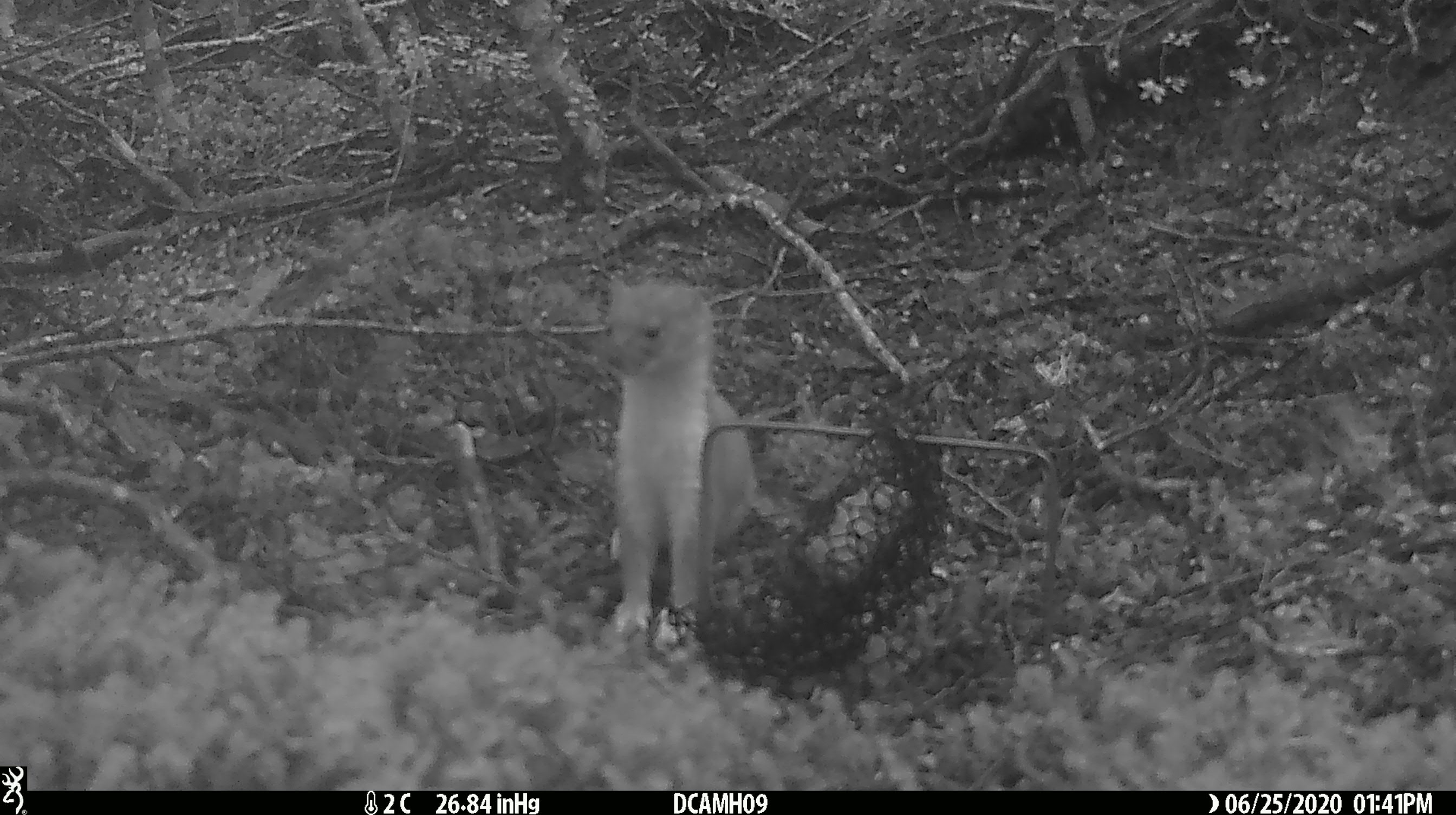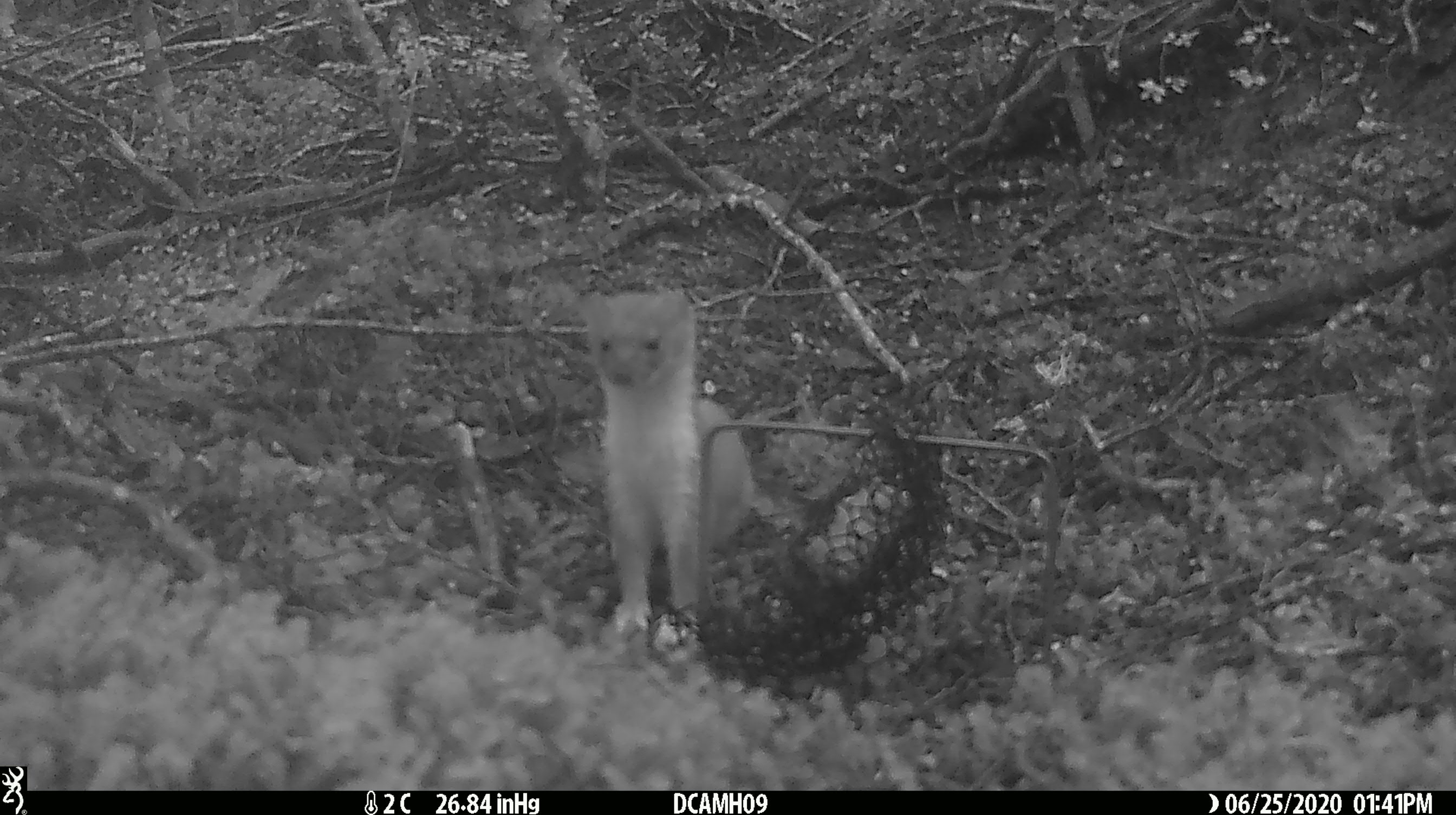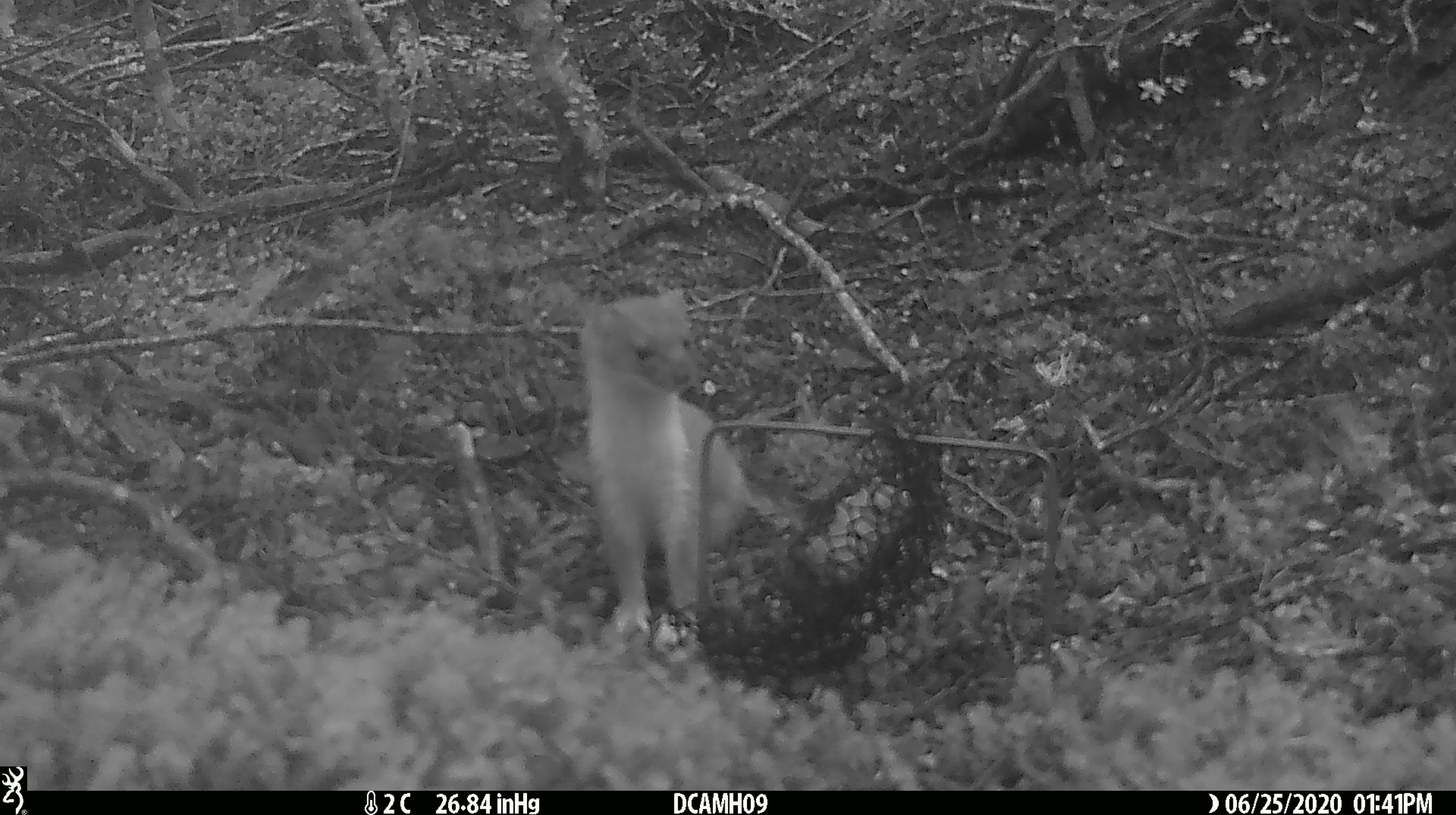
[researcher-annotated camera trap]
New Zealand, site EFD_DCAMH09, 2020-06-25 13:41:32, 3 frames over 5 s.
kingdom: Animalia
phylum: Chordata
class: Mammalia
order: Carnivora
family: Mustelidae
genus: Mustela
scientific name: Mustela erminea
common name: stoat